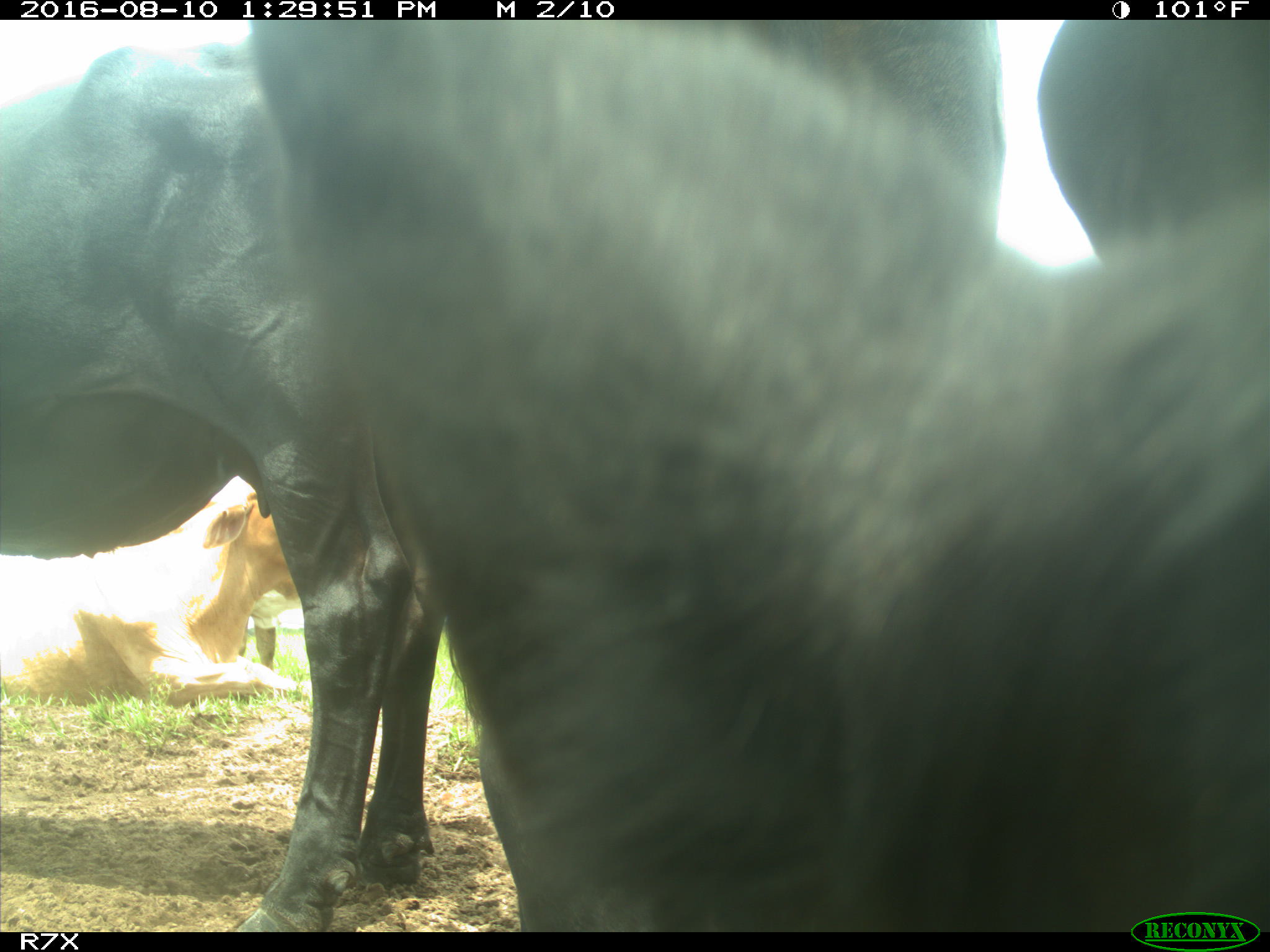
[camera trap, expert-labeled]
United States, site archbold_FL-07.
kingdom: Animalia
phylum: Chordata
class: Mammalia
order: Artiodactyla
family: Bovidae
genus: Bos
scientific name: Bos taurus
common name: domestic cow